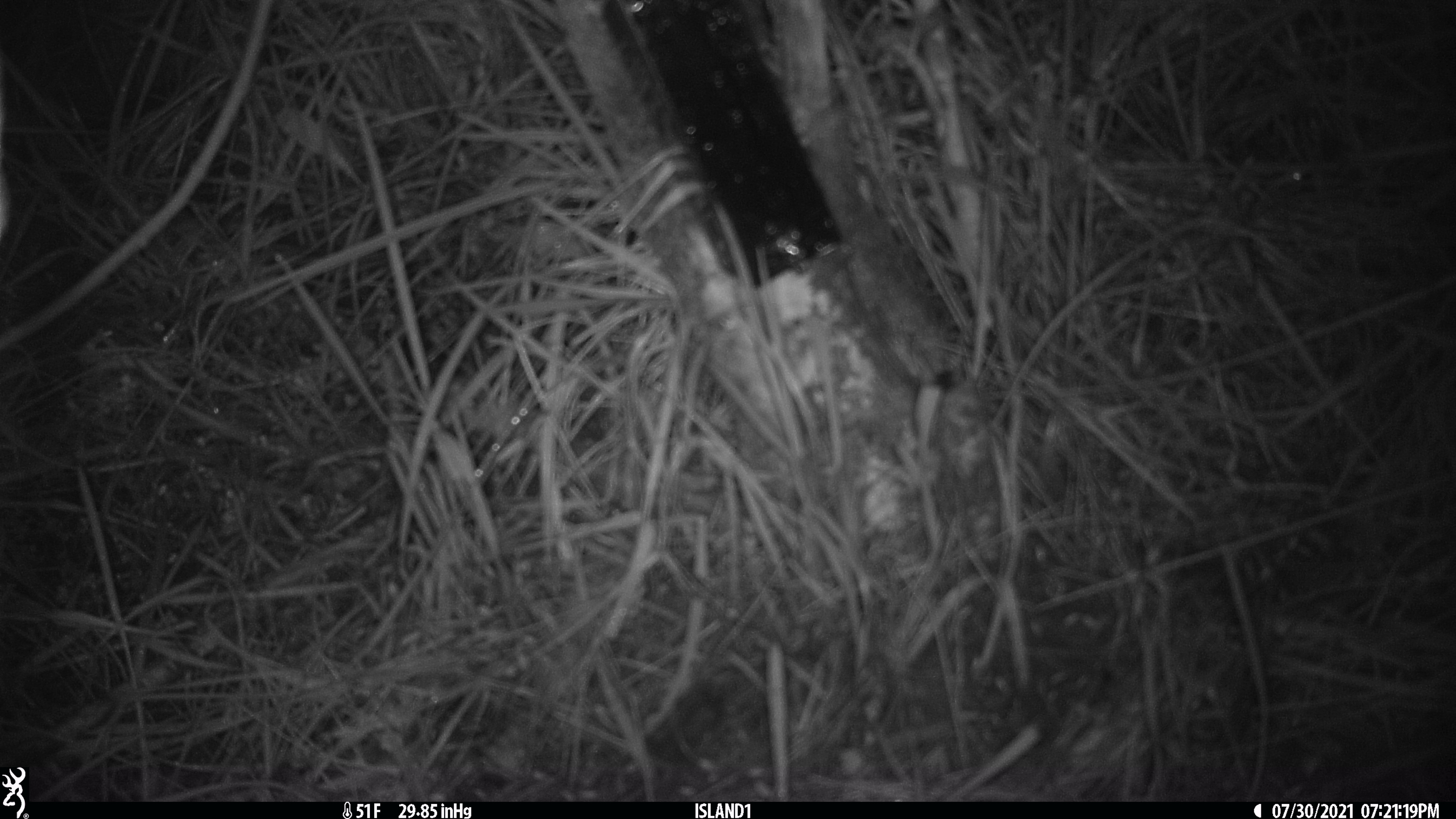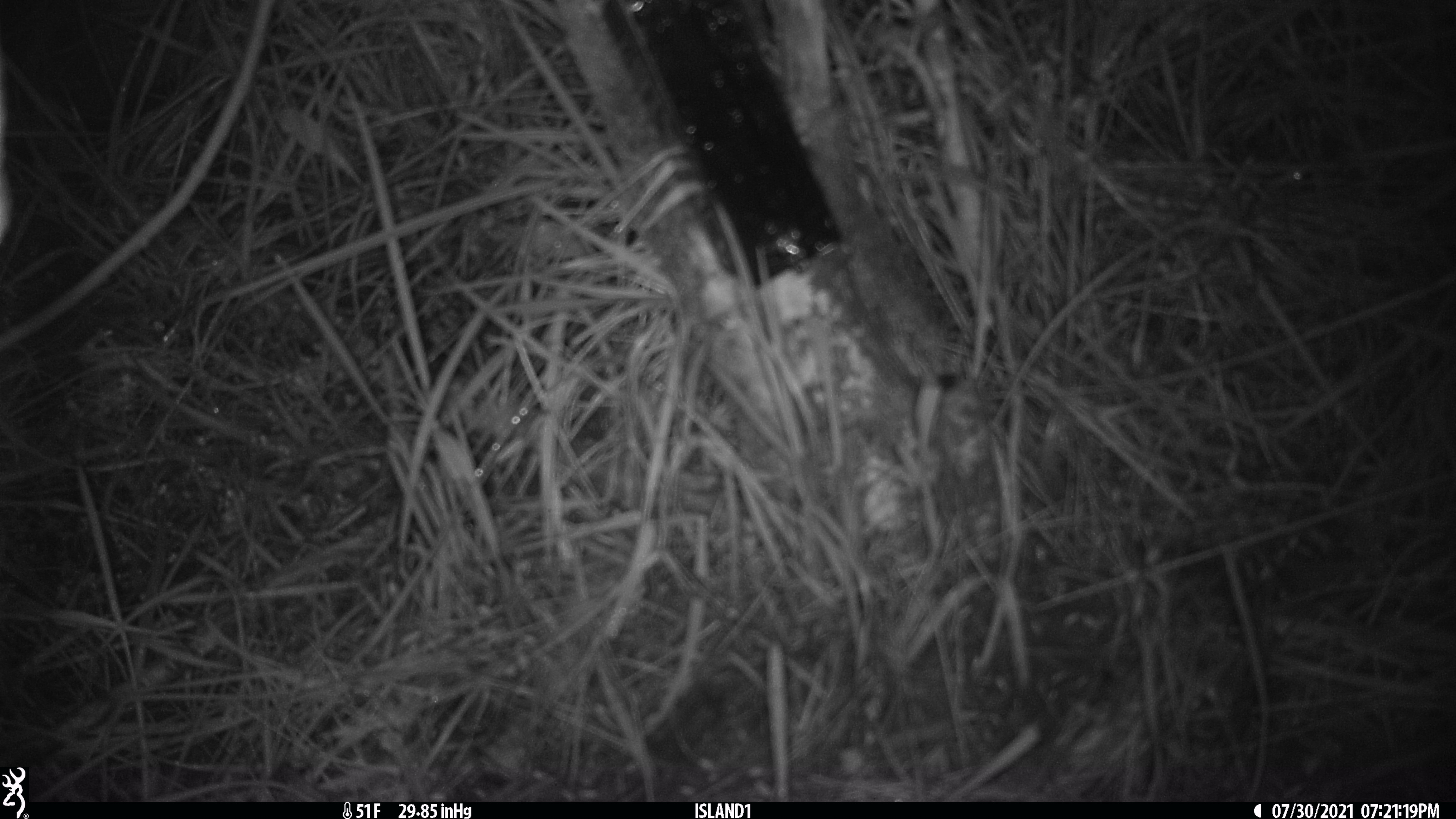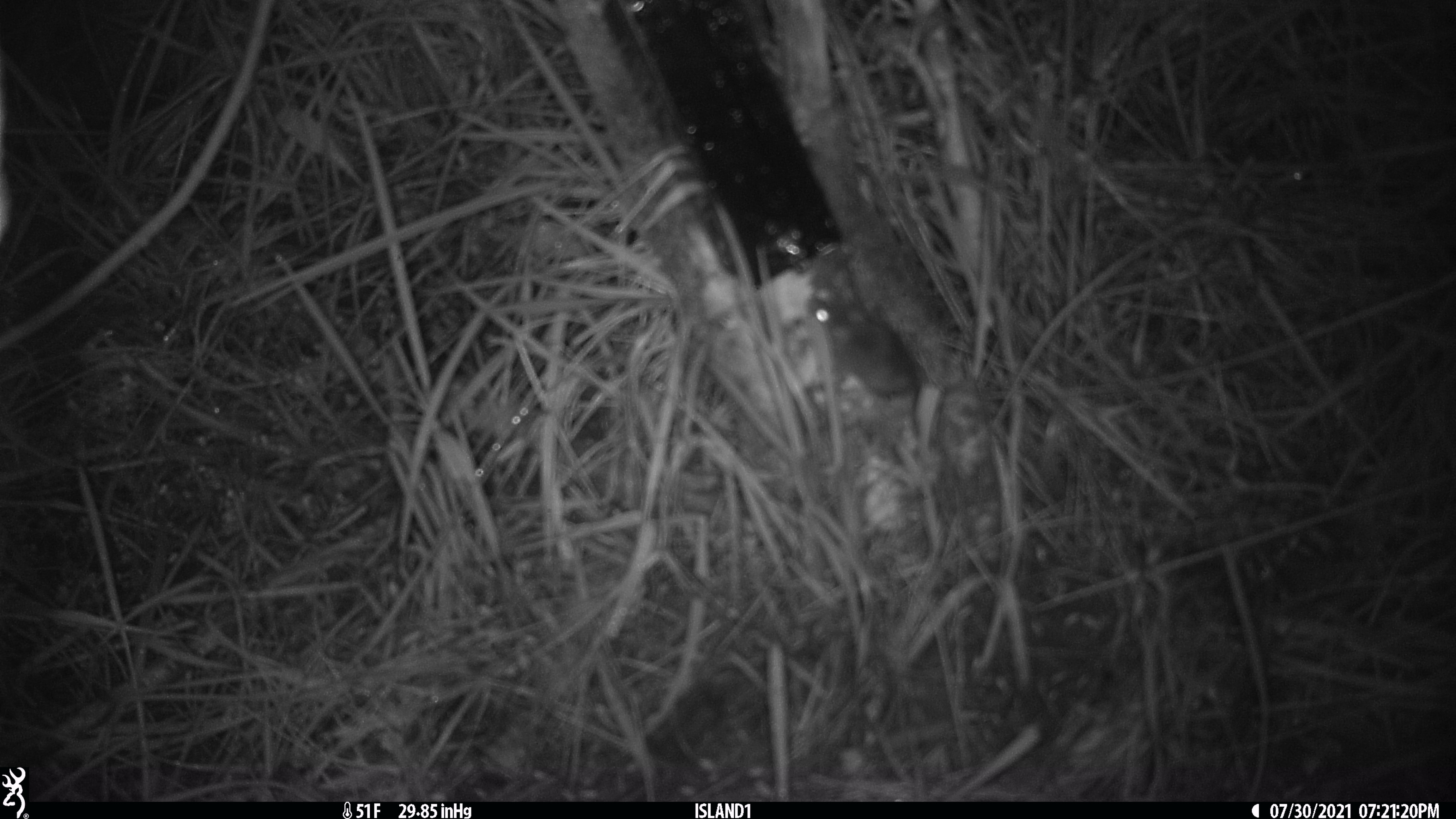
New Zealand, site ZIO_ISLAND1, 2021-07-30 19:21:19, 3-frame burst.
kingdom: Animalia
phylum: Chordata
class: Mammalia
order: Rodentia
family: Muridae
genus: Mus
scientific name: Mus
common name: mouse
Mouse (Mus).